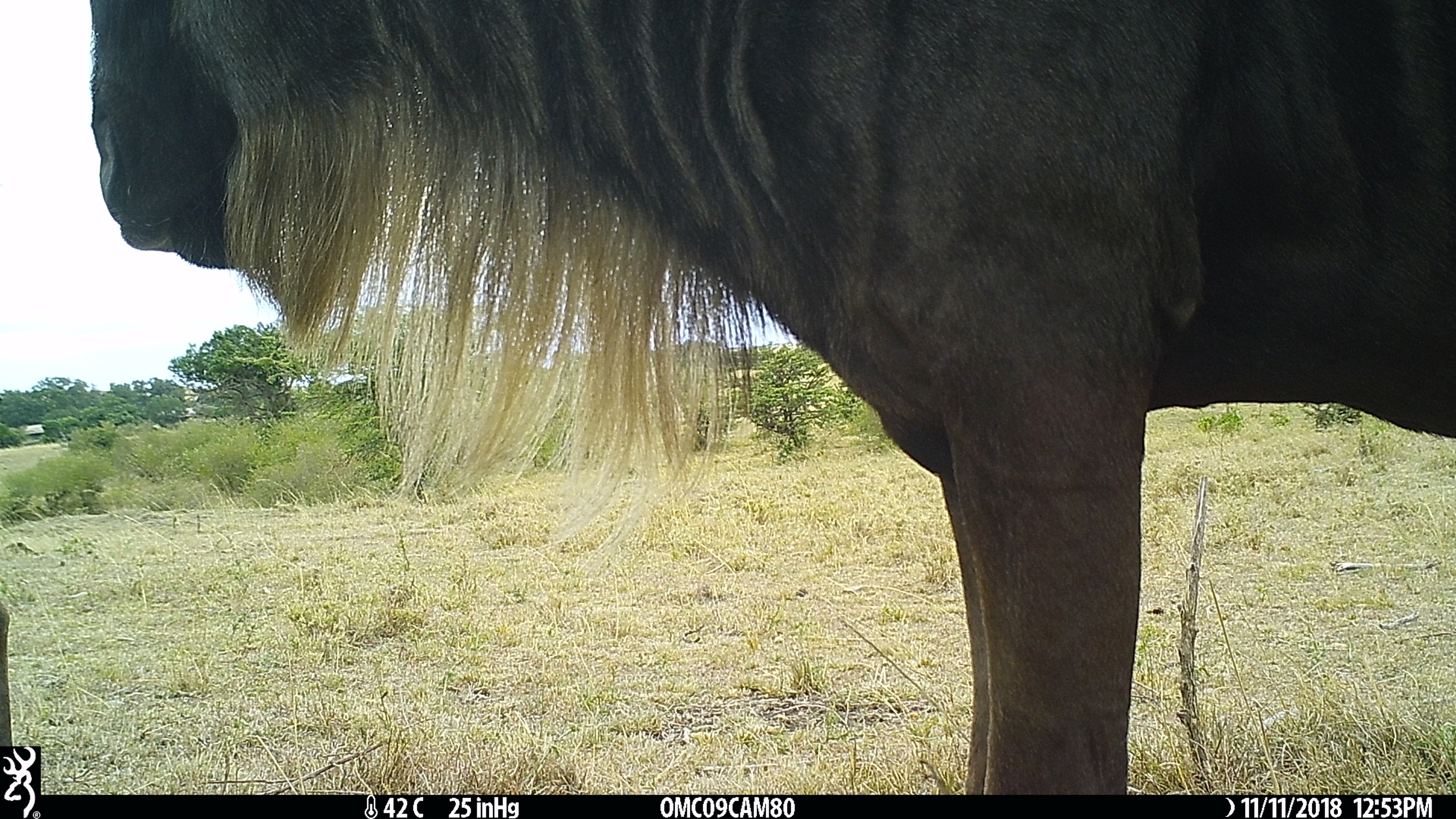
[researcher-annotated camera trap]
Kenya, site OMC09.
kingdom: Animalia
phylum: Chordata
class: Mammalia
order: Artiodactyla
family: Bovidae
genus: Connochaetes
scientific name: Connochaetes taurinus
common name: blue wildebeest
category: wildebeest